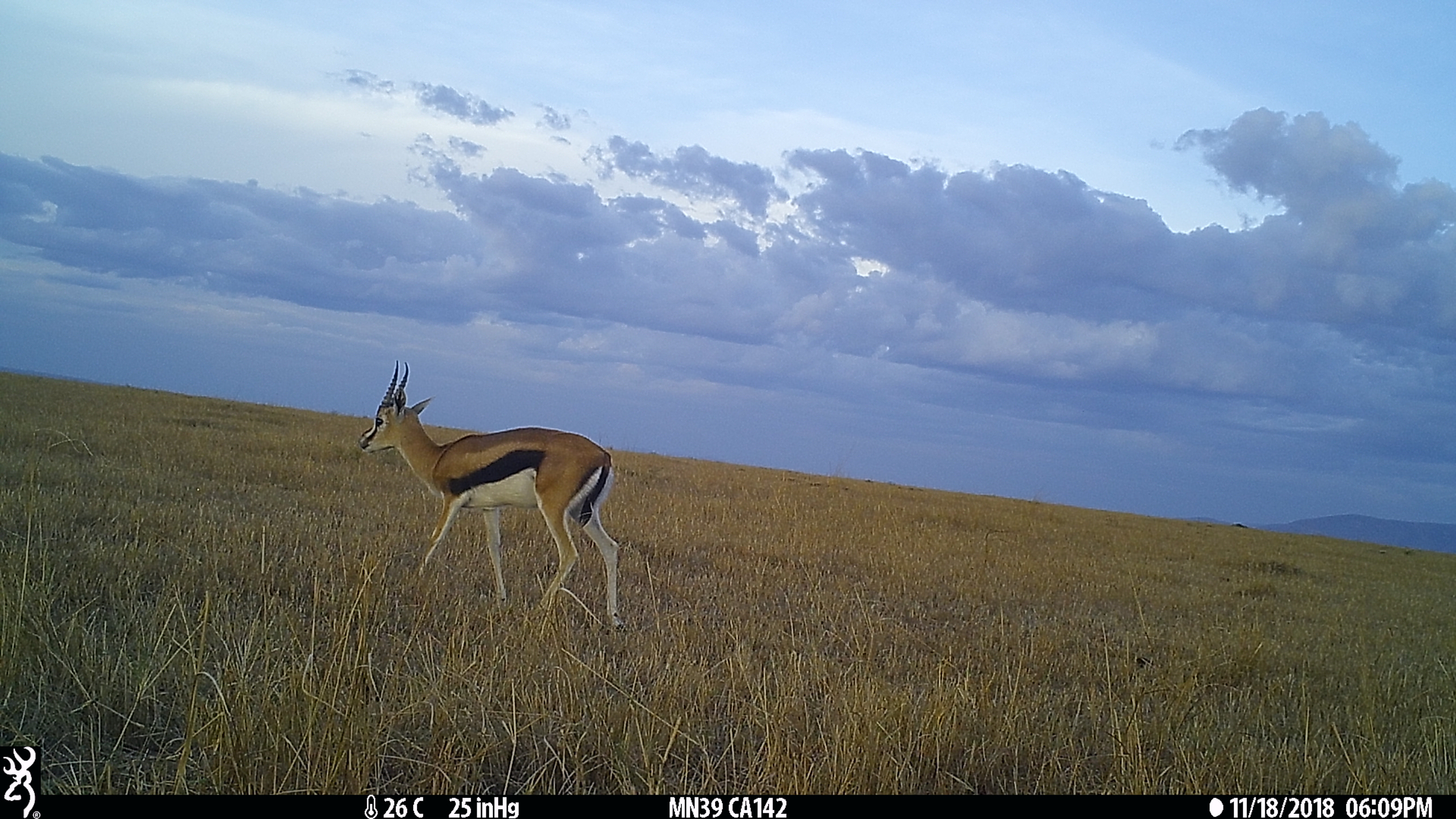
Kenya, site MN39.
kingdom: Animalia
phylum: Chordata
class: Mammalia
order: Artiodactyla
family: Bovidae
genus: Eudorcas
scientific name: Eudorcas thomsonii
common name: thomon's gazelle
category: gazelle thomsons